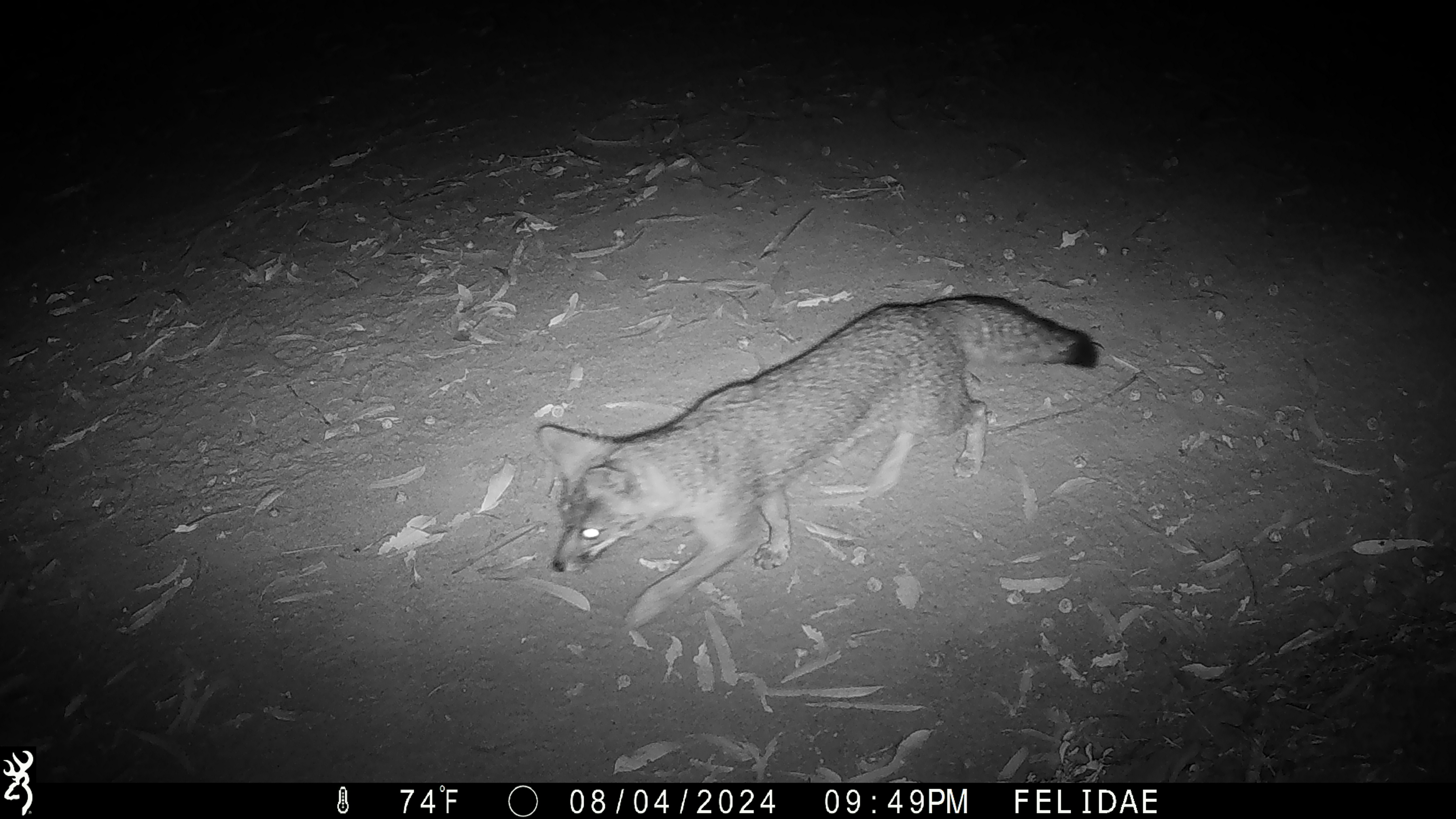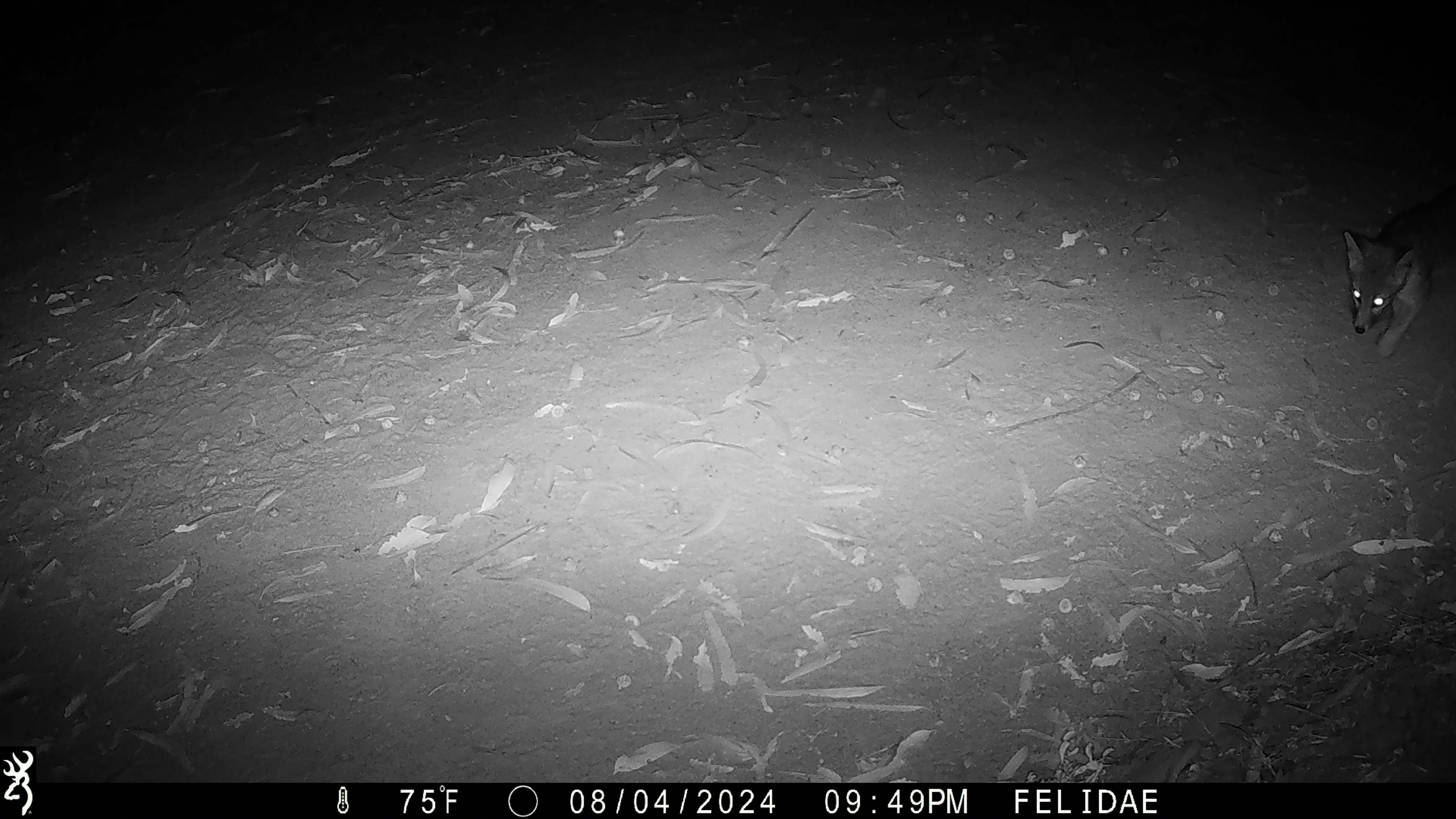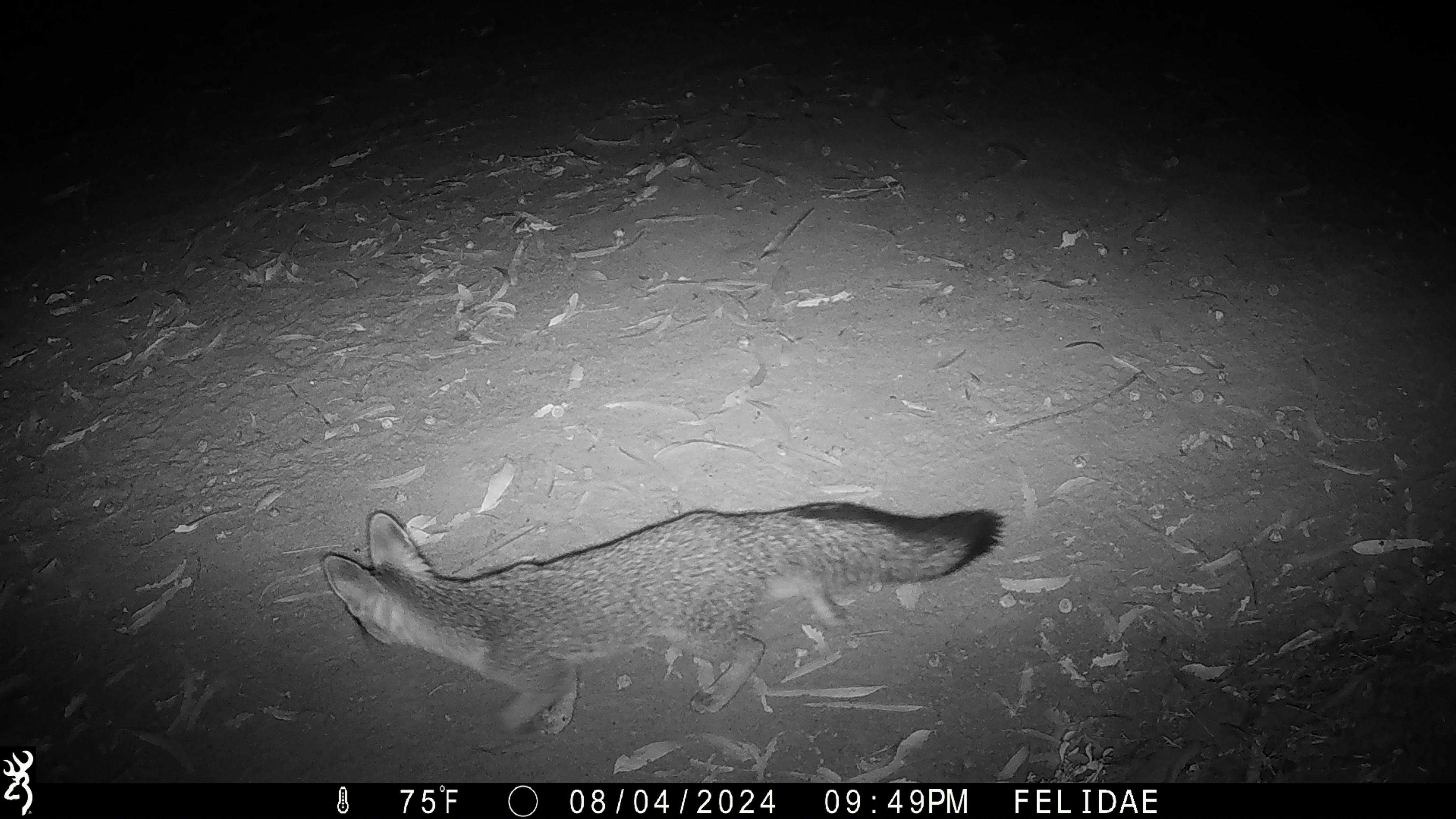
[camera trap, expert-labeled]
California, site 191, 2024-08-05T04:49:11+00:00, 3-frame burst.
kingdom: Animalia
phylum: Chordata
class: Mammalia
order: Carnivora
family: Canidae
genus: Urocyon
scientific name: Urocyon cinereoargenteus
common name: gray fox